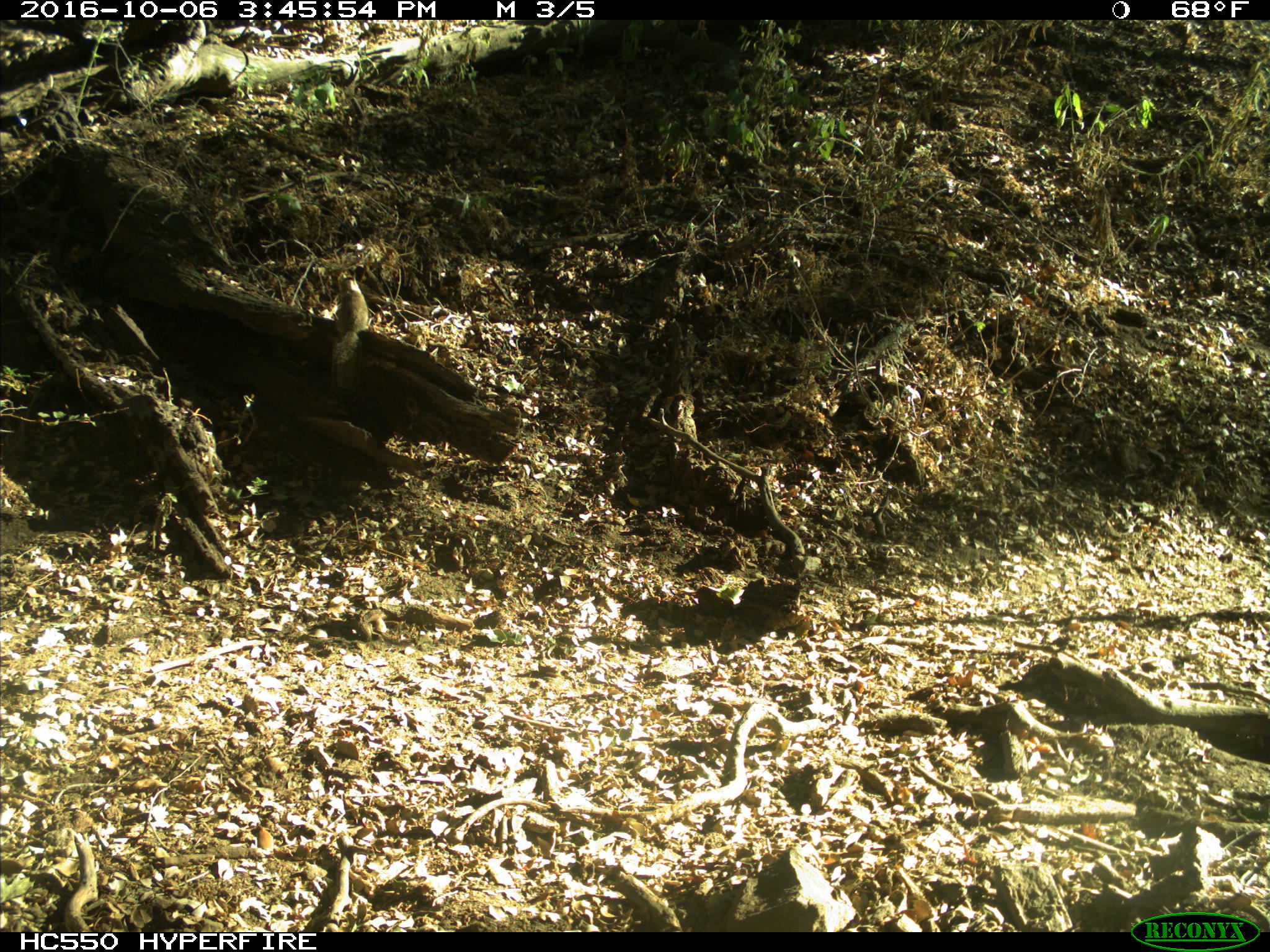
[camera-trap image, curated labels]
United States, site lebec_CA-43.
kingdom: Animalia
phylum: Chordata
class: Mammalia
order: Rodentia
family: Sciuridae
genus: Otospermophilus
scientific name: Otospermophilus beecheyi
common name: california ground squirrel